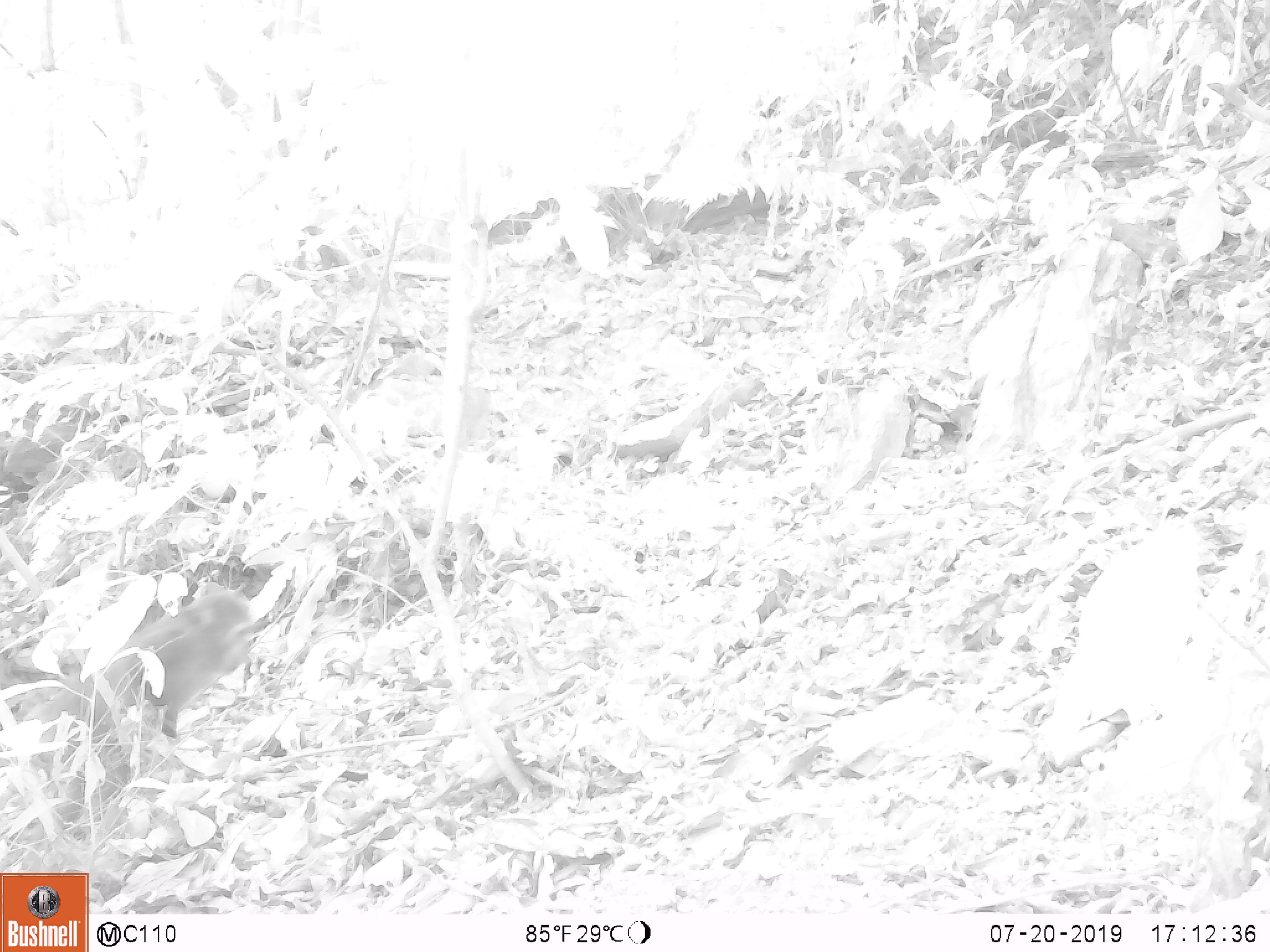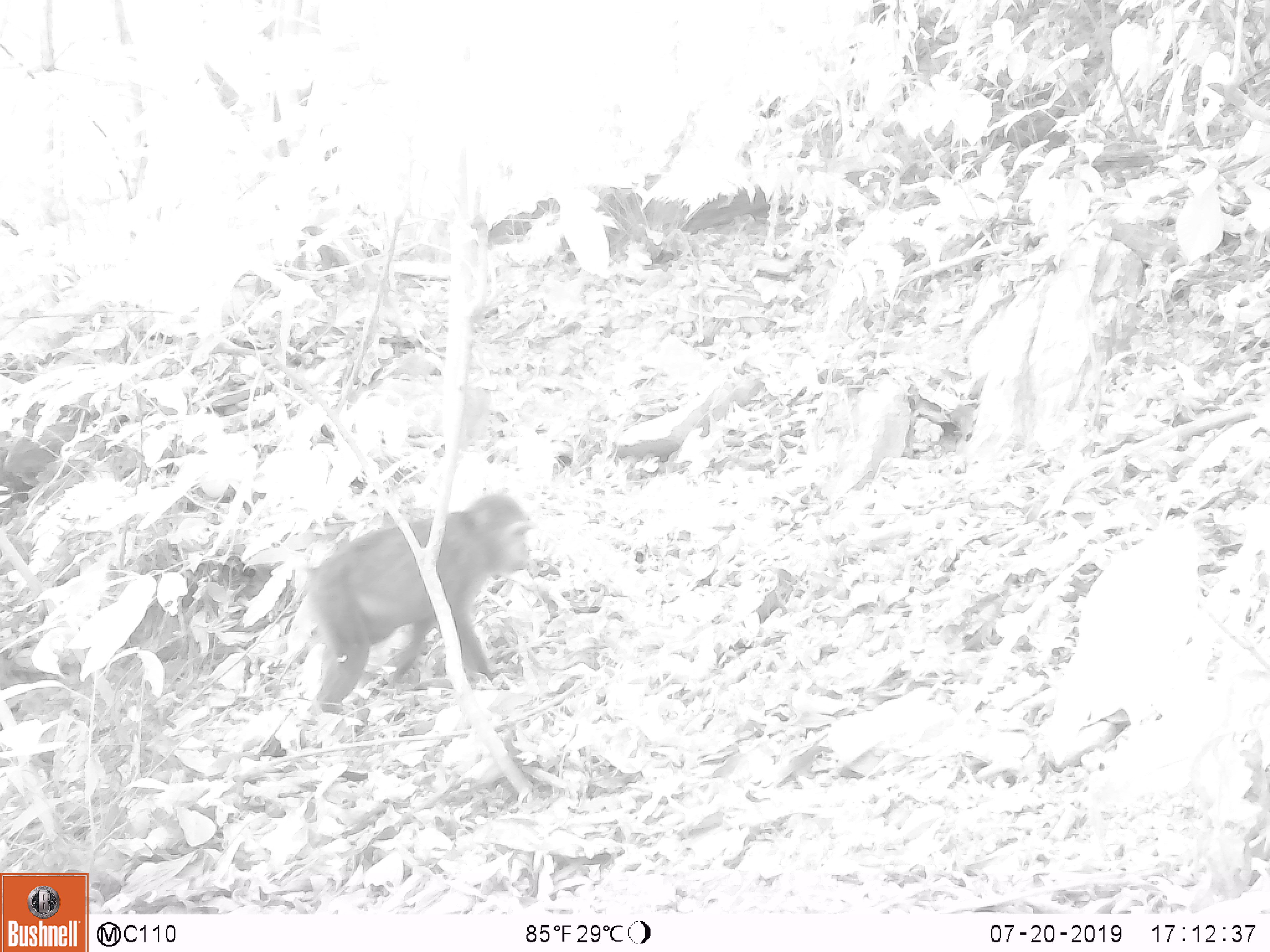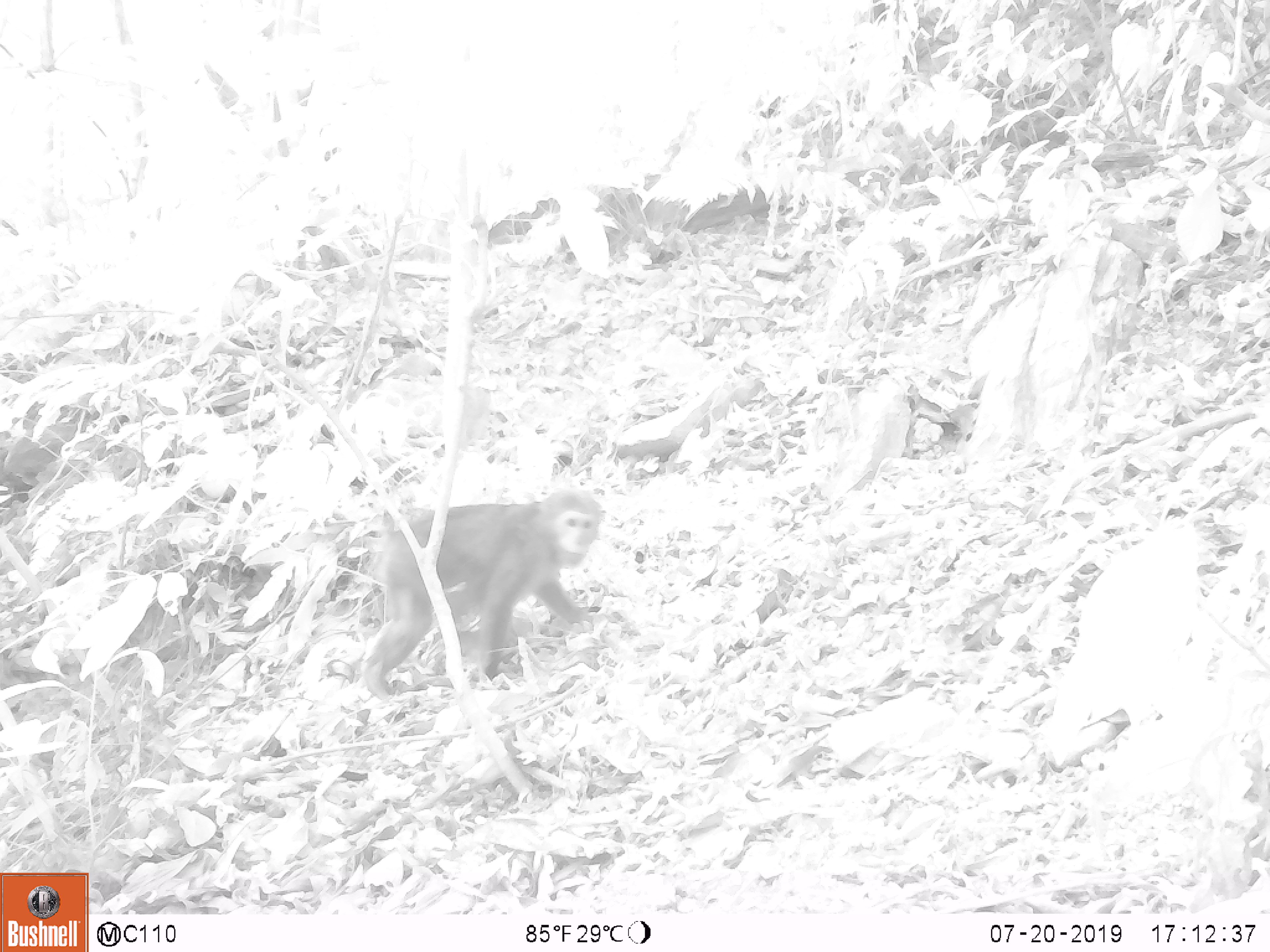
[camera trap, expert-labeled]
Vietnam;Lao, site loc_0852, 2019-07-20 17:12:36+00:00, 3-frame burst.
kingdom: Animalia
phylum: Chordata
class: Mammalia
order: Primates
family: Cercopithecidae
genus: Macaca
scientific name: Macaca arctoides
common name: stump-tailed macaque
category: stump tailed macaque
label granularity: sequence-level